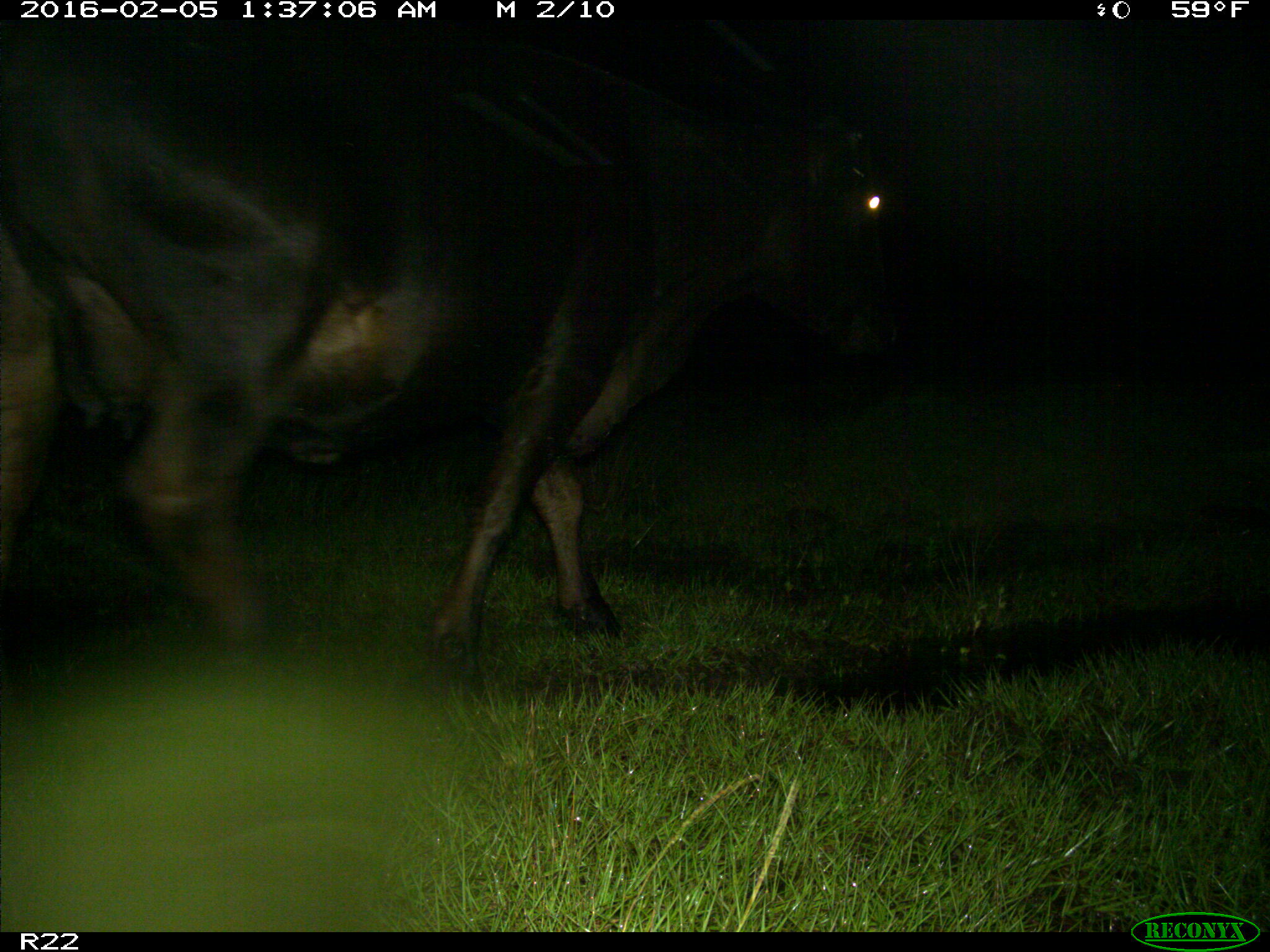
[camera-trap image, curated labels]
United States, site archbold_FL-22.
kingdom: Animalia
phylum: Chordata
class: Mammalia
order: Artiodactyla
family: Bovidae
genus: Bos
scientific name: Bos taurus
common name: domestic cow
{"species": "Bos taurus (domestic cow)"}